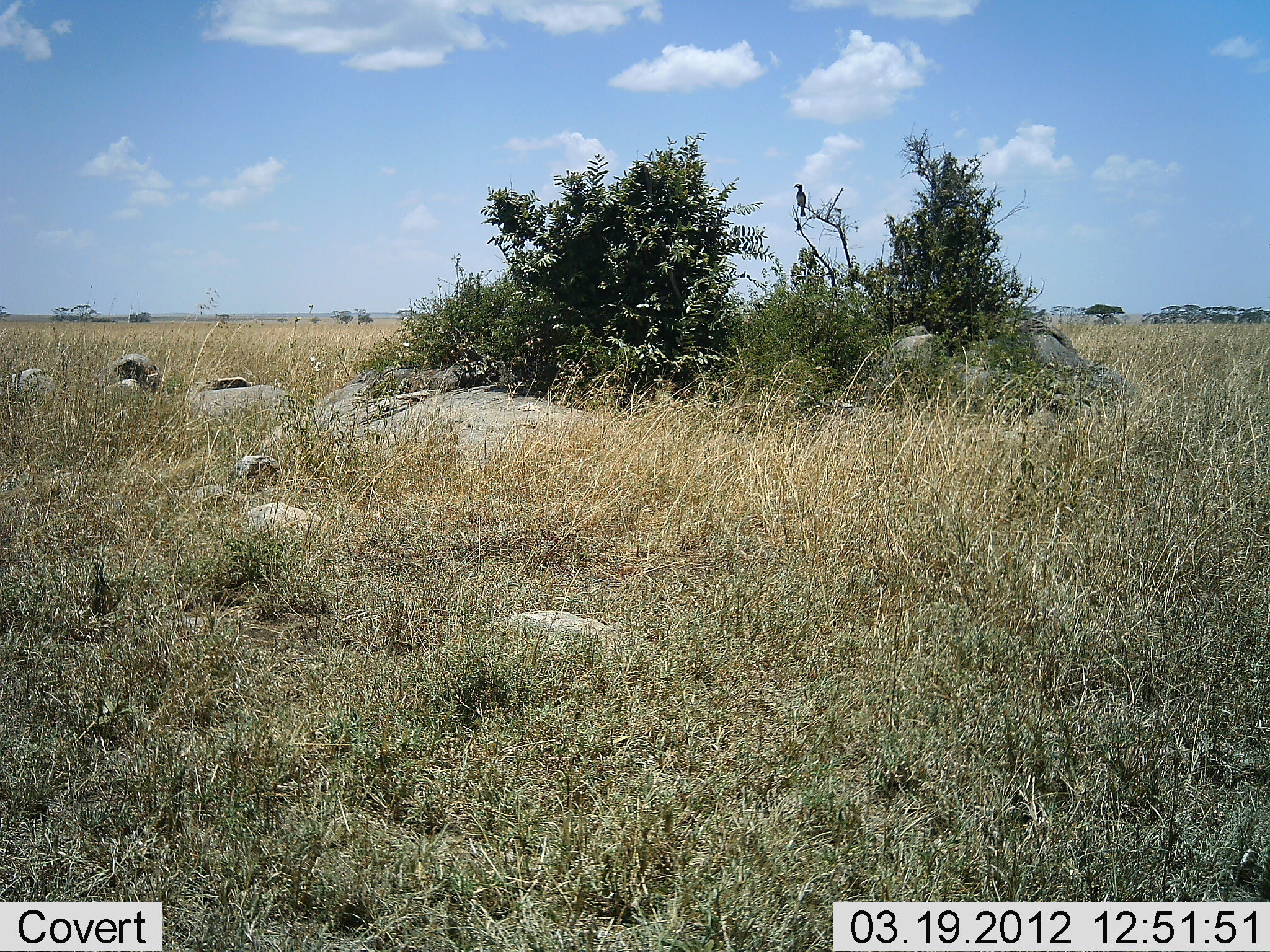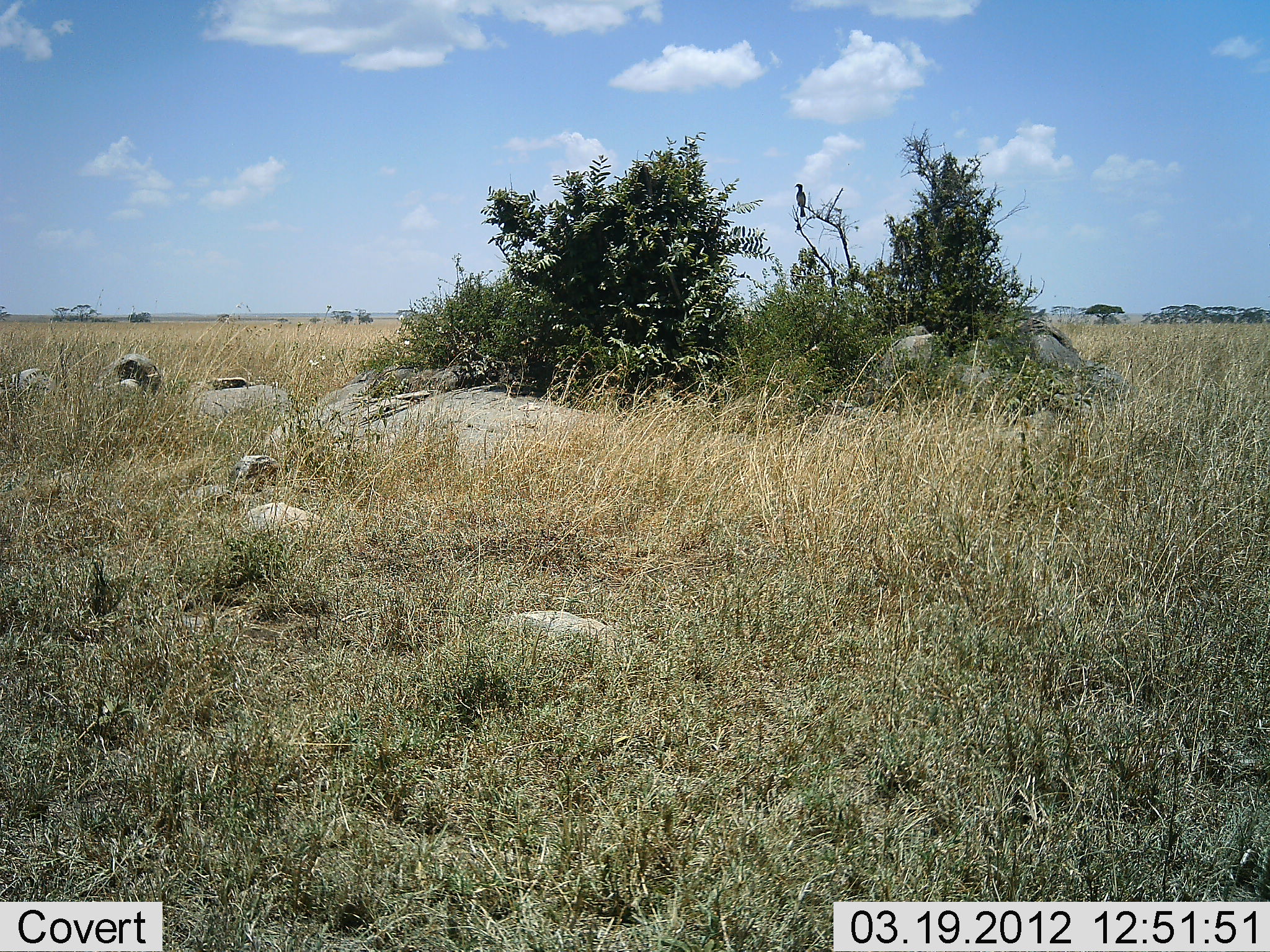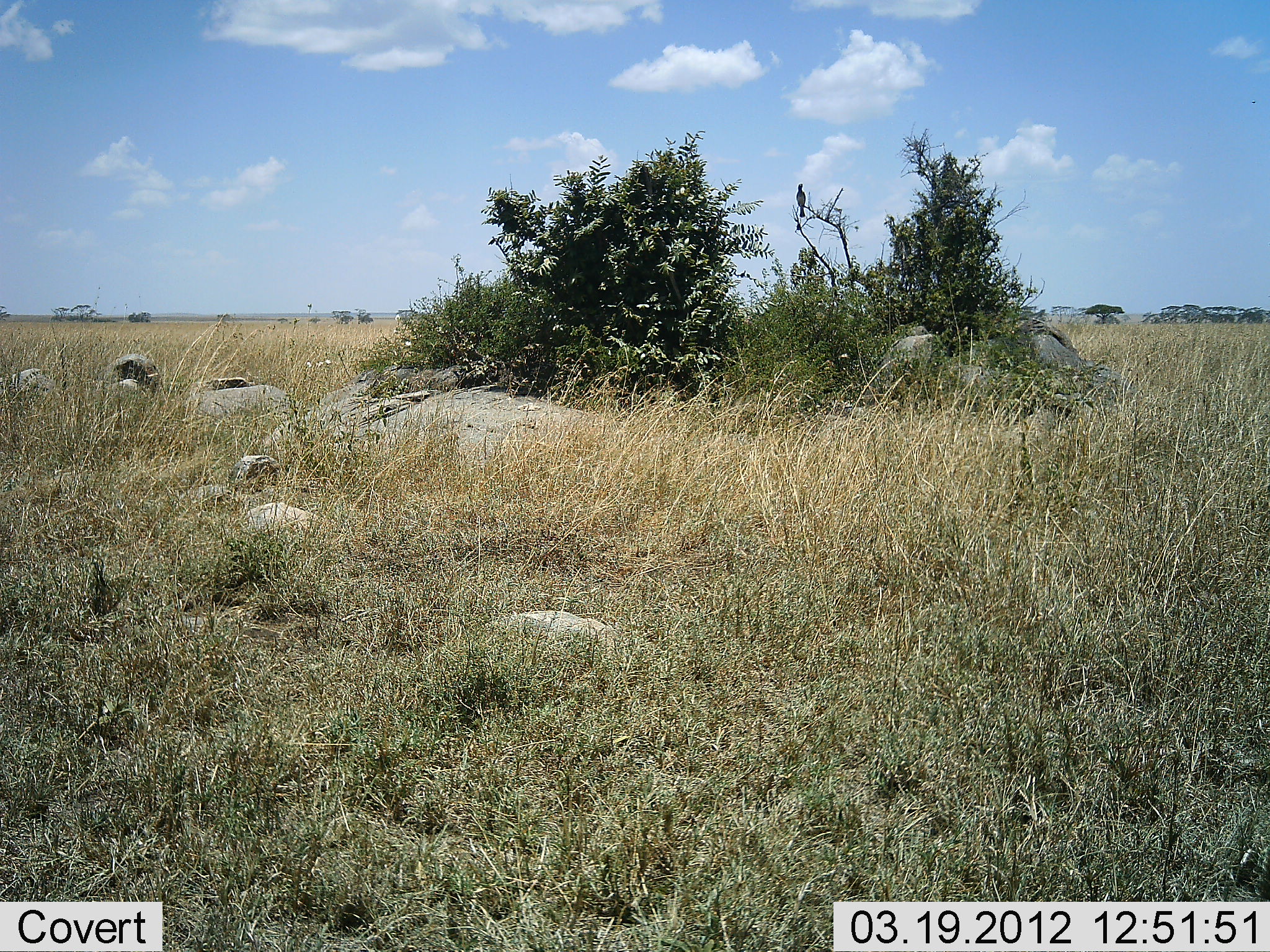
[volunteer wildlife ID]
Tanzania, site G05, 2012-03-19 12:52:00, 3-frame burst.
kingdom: Animalia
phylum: Chordata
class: Aves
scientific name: Aves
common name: bird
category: otherbird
Otherbird (bird) (Aves), count 1. Behavior (volunteer vote fractions): standing 45%, resting 60%, moving 0%, interacting 0%. Young present (vote fraction): 0%. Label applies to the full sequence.